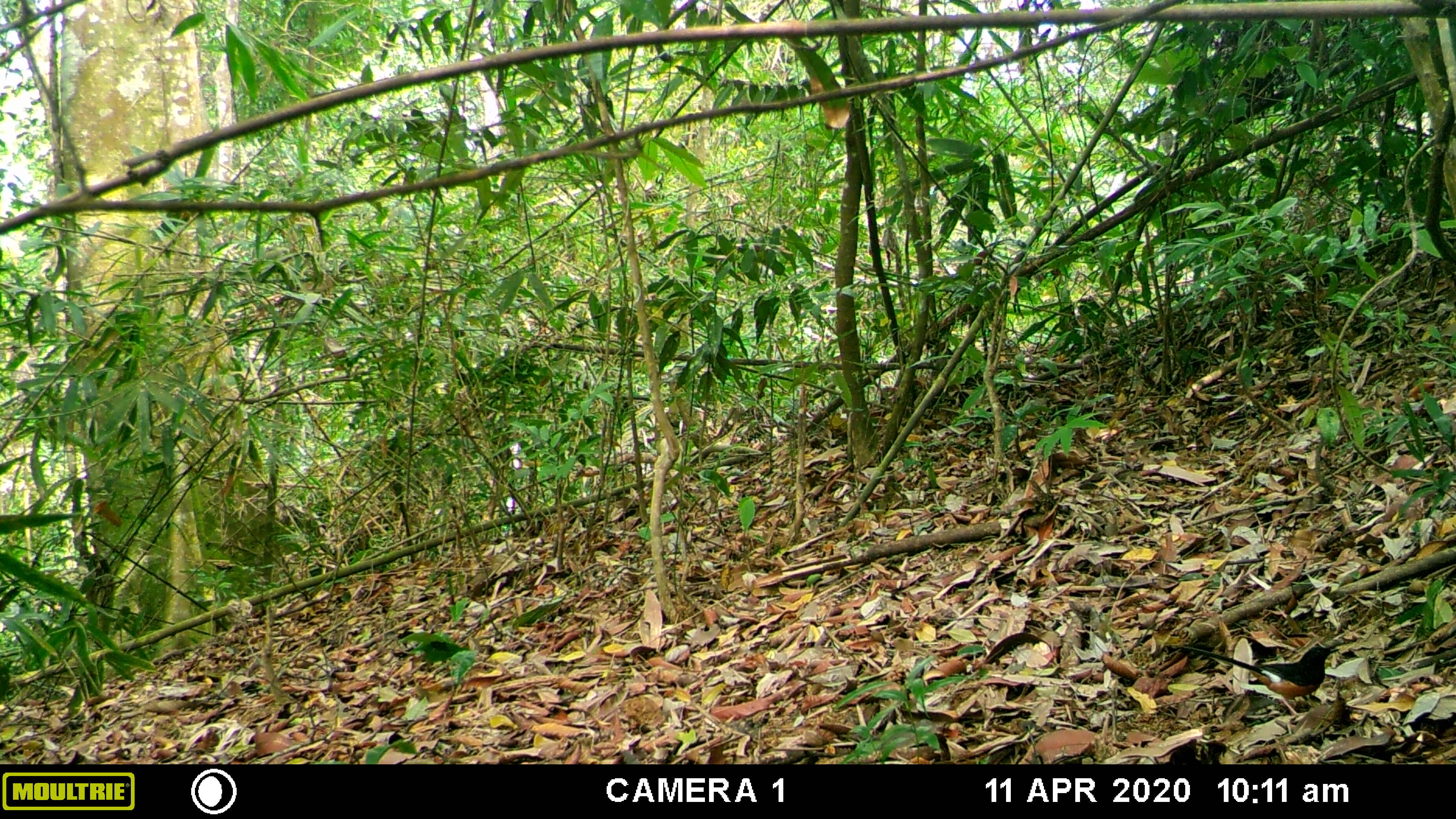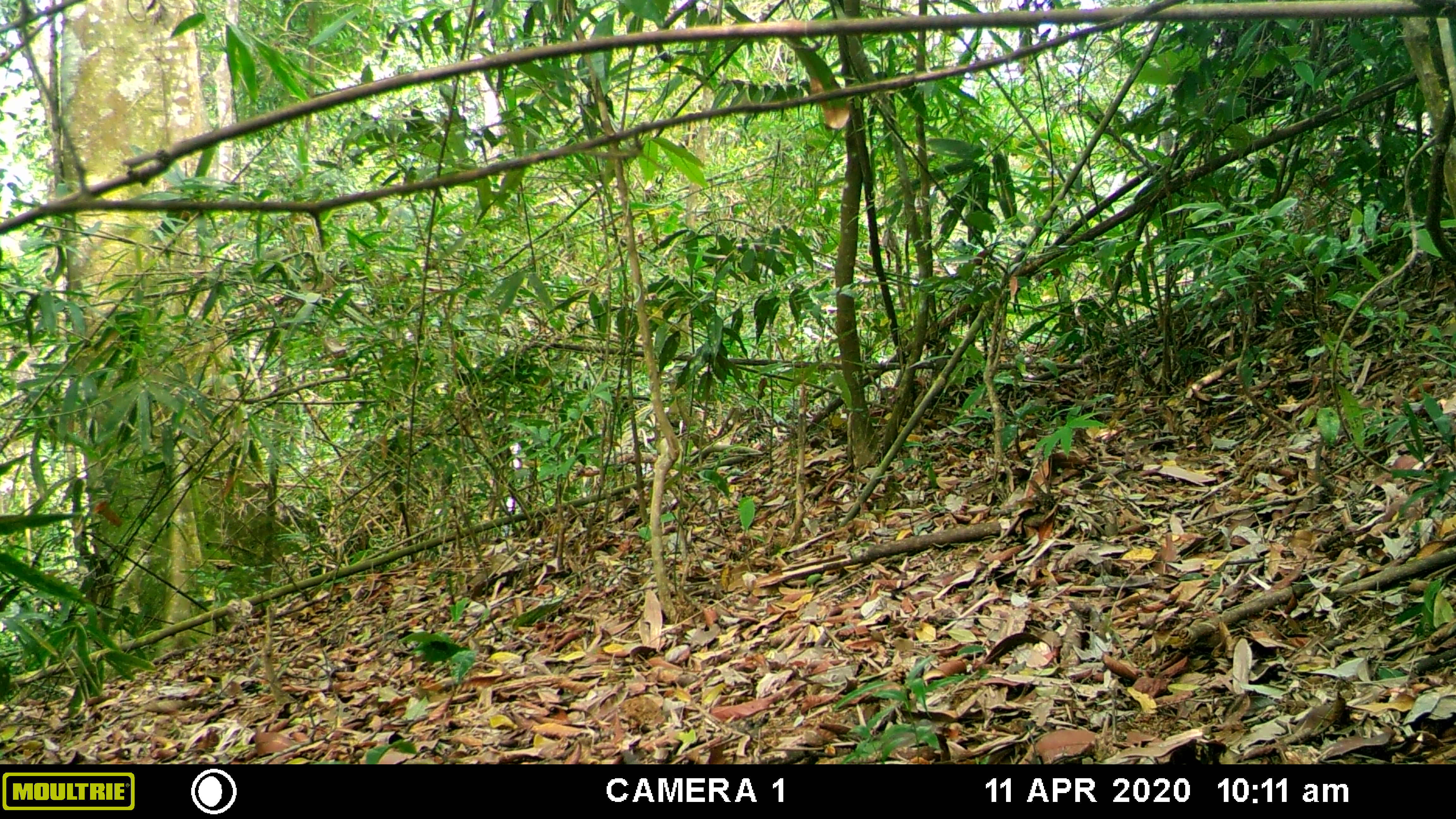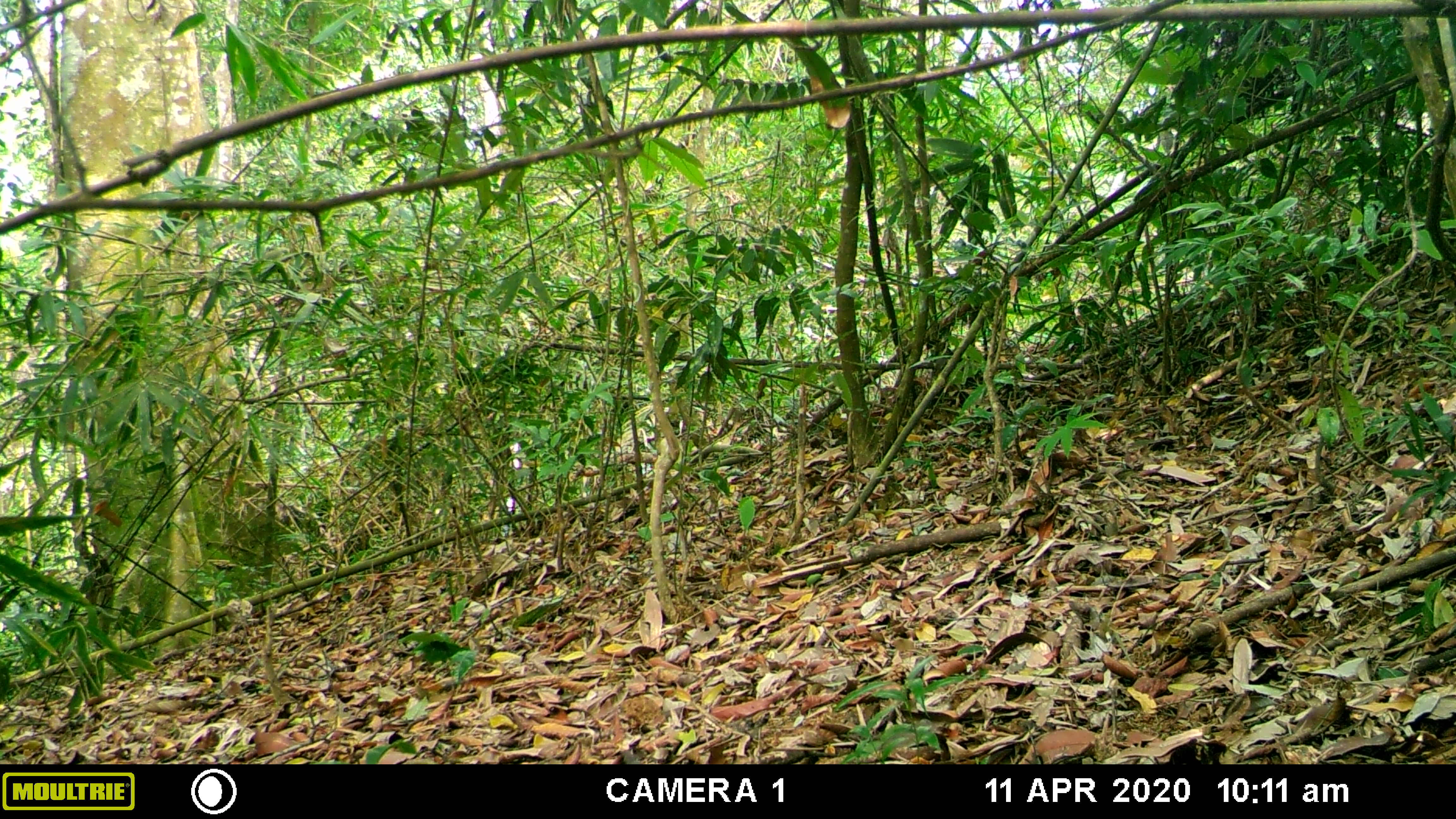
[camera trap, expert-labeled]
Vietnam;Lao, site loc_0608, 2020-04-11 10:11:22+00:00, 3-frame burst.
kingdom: Animalia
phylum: Chordata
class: Aves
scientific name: Aves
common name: bird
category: unidentified bird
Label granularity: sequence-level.